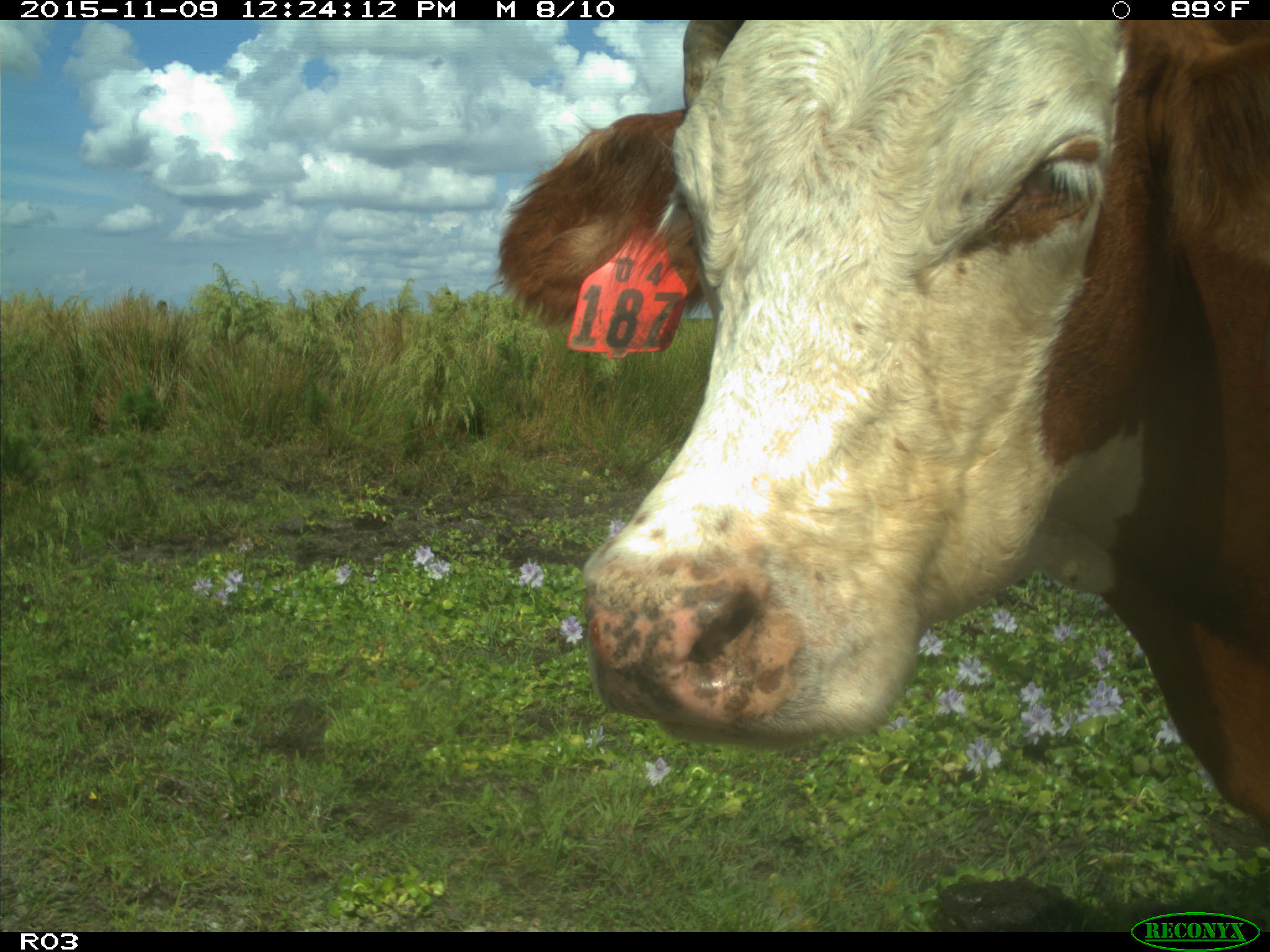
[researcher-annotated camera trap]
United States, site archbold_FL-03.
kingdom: Animalia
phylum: Chordata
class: Mammalia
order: Artiodactyla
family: Bovidae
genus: Bos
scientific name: Bos taurus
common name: domestic cow